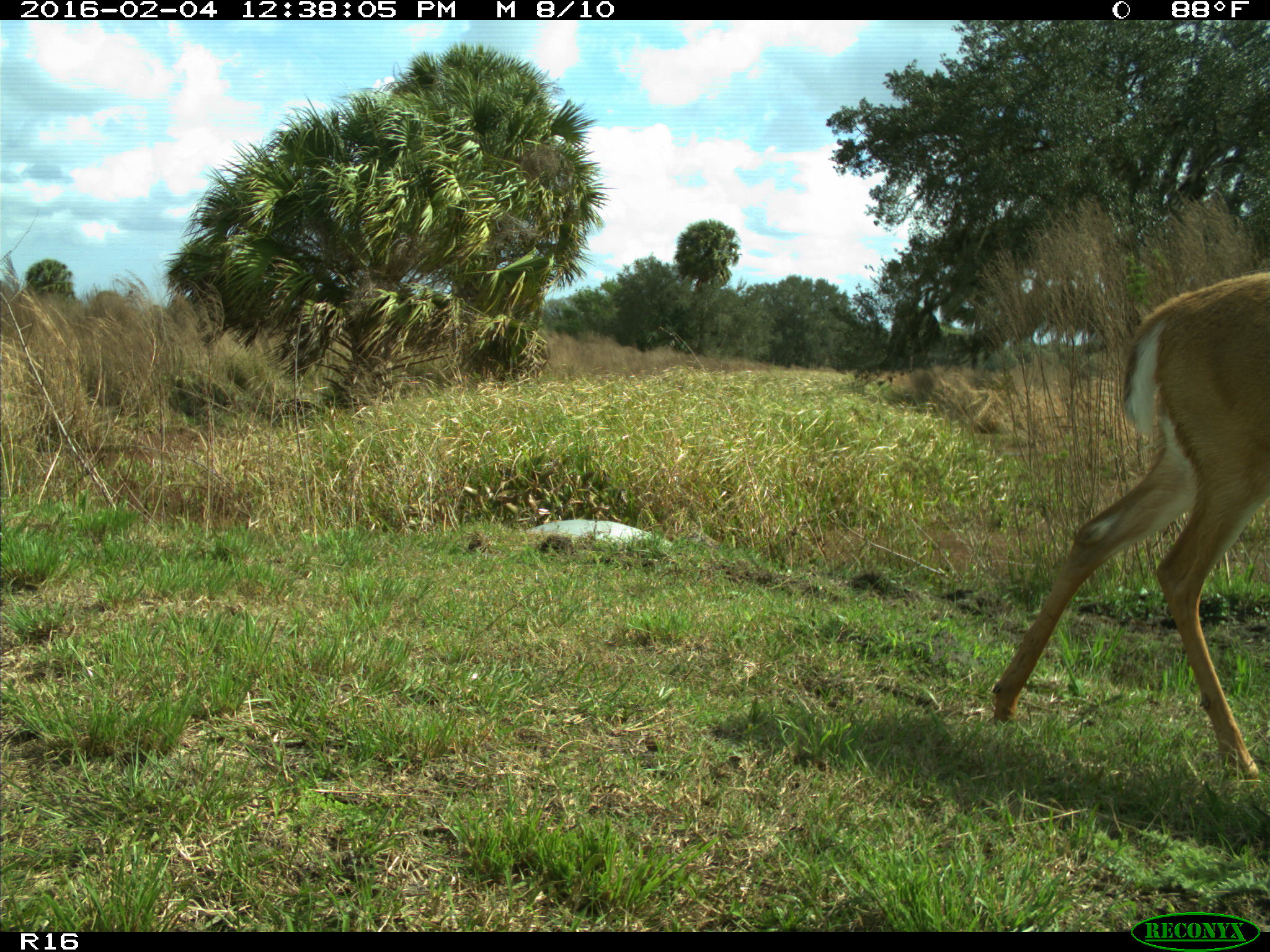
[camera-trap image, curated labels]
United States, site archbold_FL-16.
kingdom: Animalia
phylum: Chordata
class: Mammalia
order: Artiodactyla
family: Cervidae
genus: Odocoileus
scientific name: Odocoileus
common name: deer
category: unidentified deer